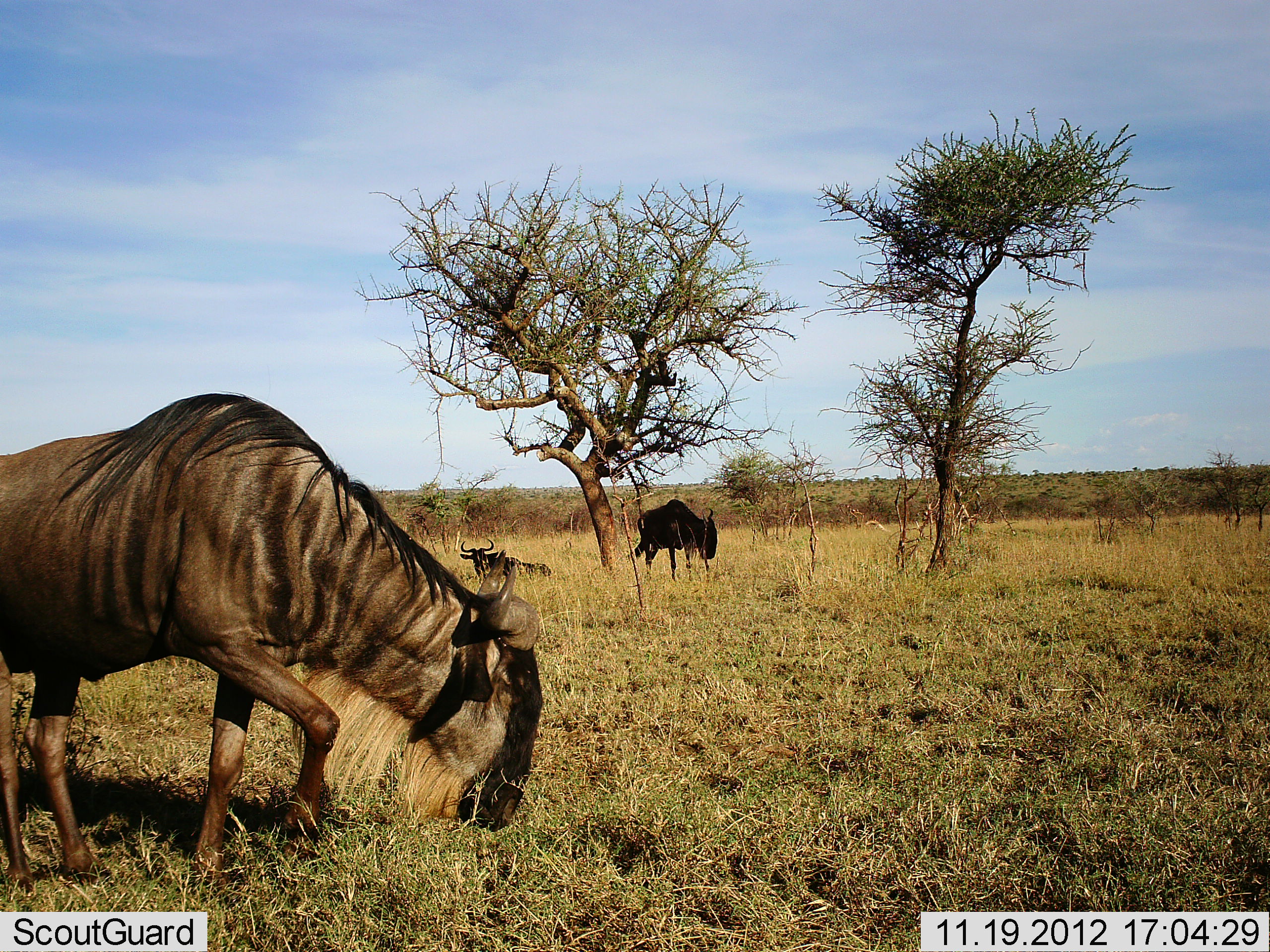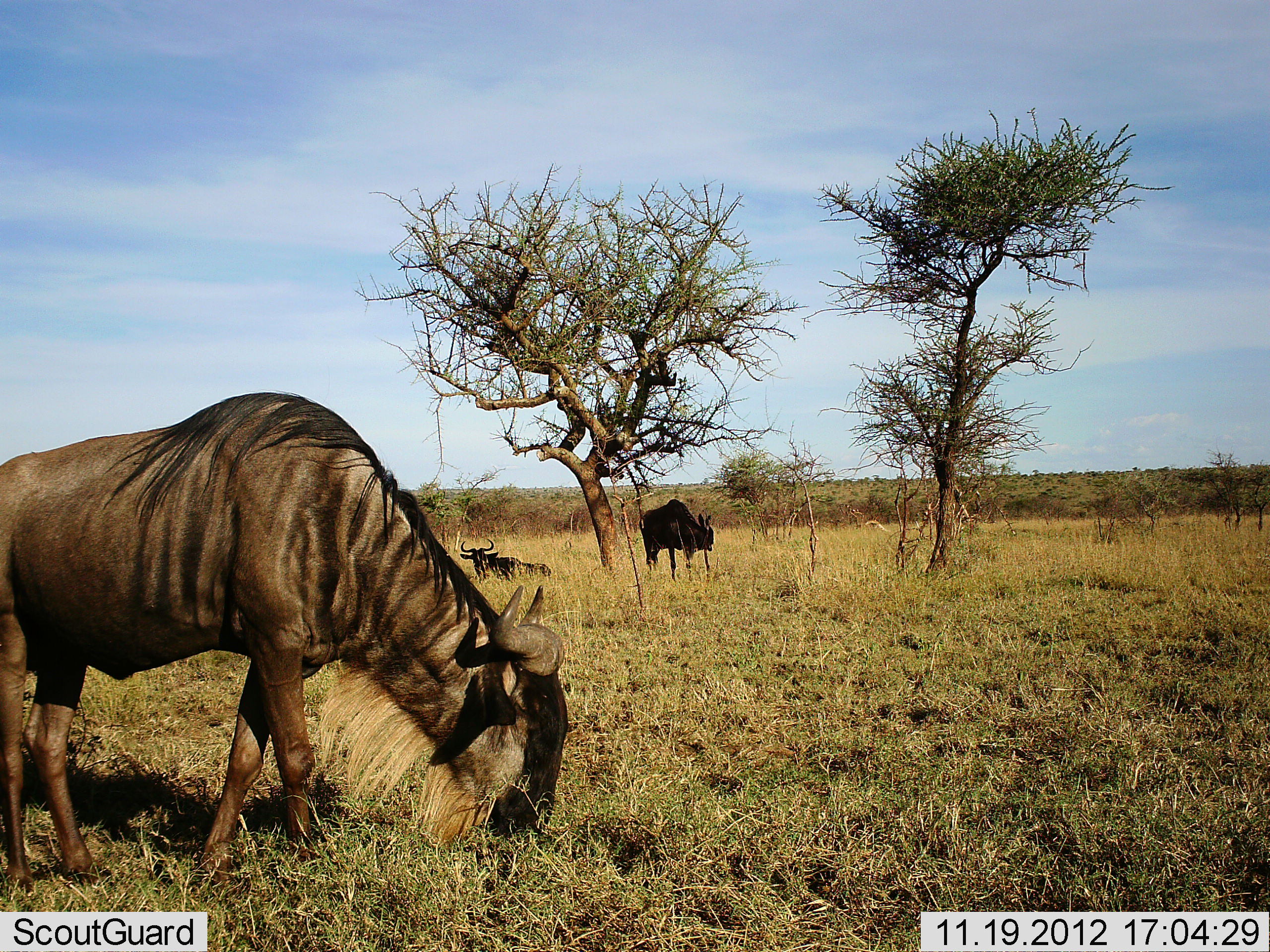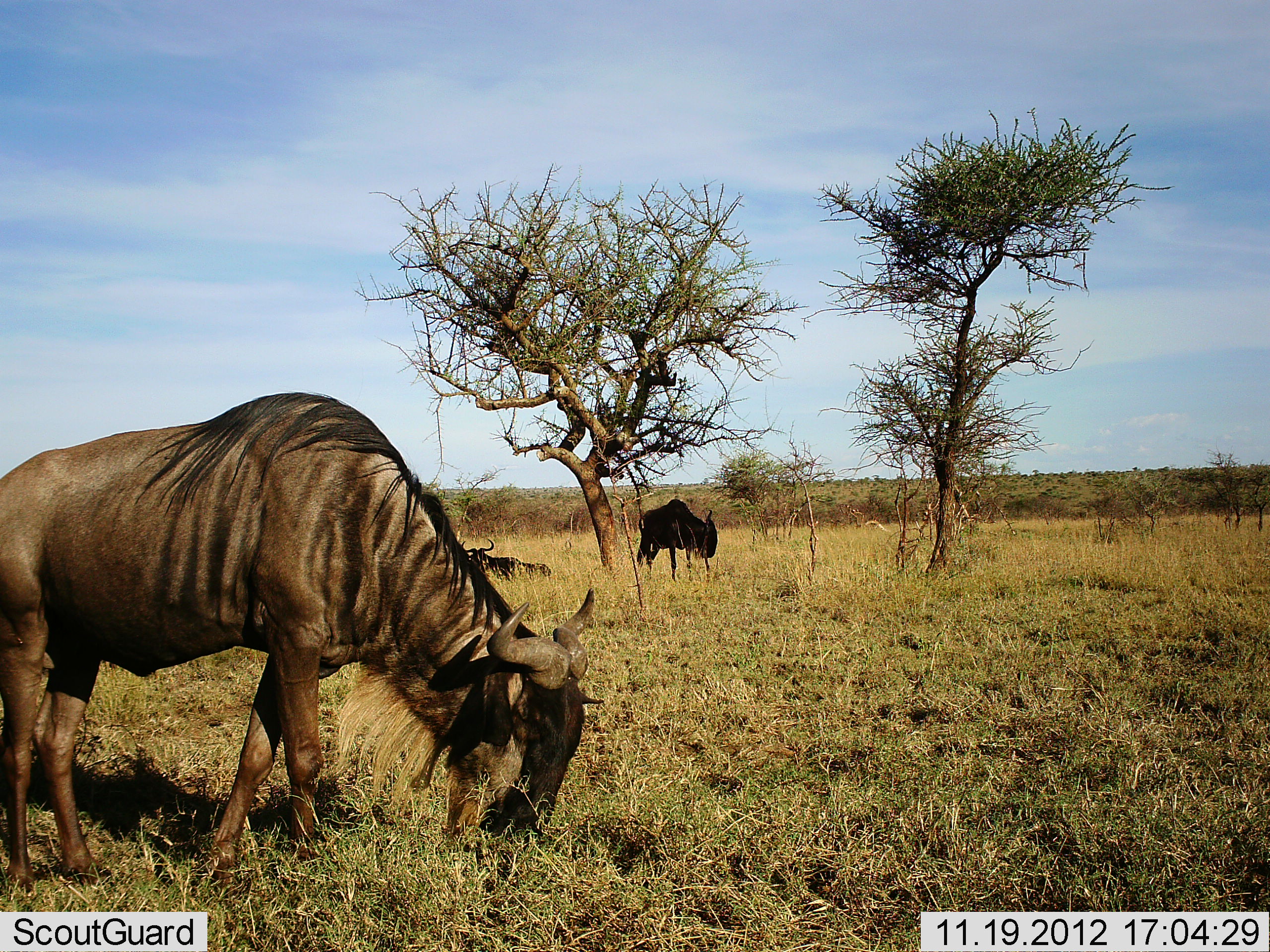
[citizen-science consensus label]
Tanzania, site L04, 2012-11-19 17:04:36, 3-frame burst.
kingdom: Animalia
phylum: Chordata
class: Mammalia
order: Artiodactyla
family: Bovidae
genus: Connochaetes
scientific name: Connochaetes taurinus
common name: blue wildebeest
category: wildebeest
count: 3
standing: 40%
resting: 100%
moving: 0%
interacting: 0%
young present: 0%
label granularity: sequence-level